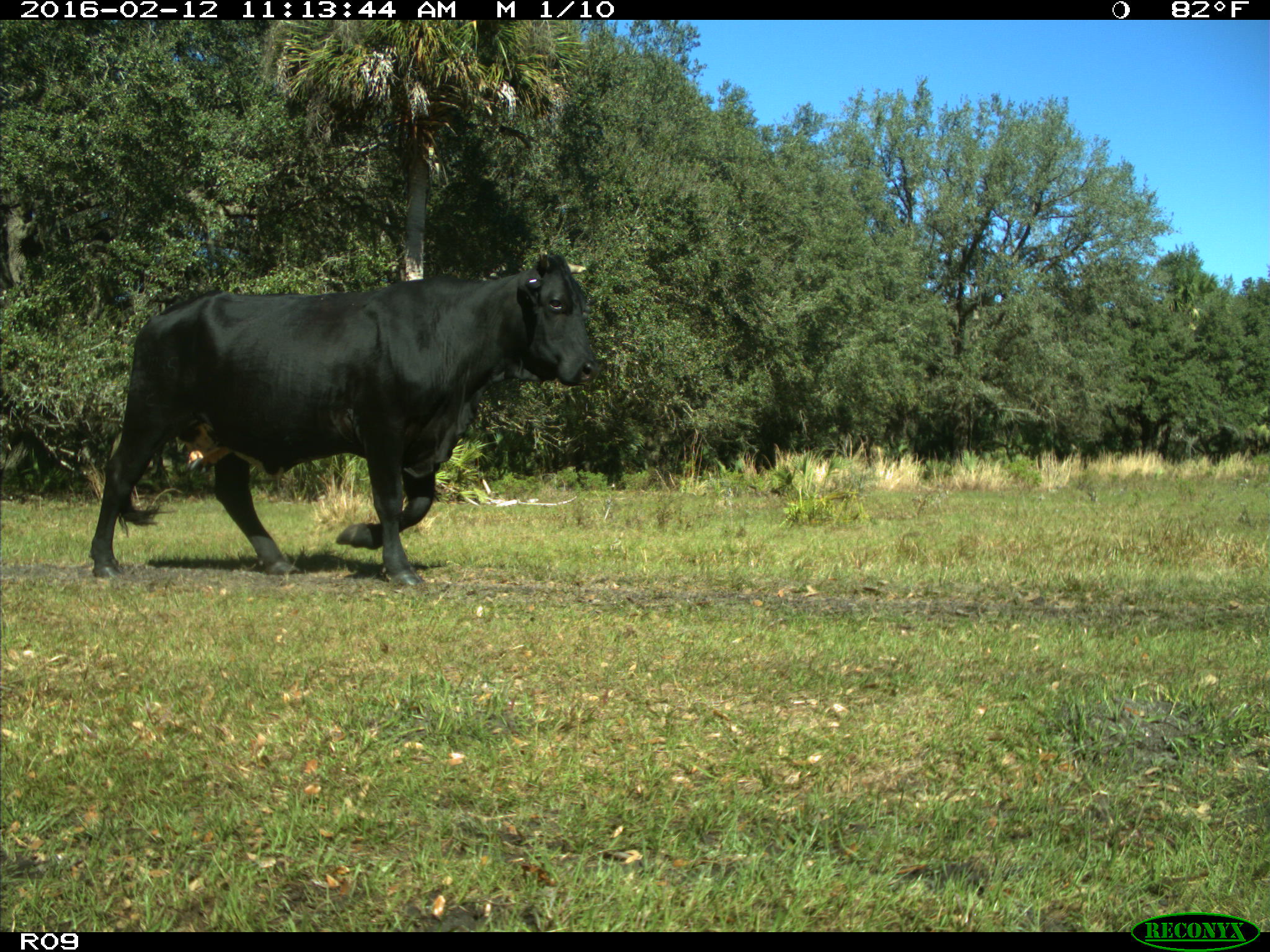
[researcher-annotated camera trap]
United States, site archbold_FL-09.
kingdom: Animalia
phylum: Chordata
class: Mammalia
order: Artiodactyla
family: Bovidae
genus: Bos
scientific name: Bos taurus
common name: domestic cow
Bos taurus (domestic cow).